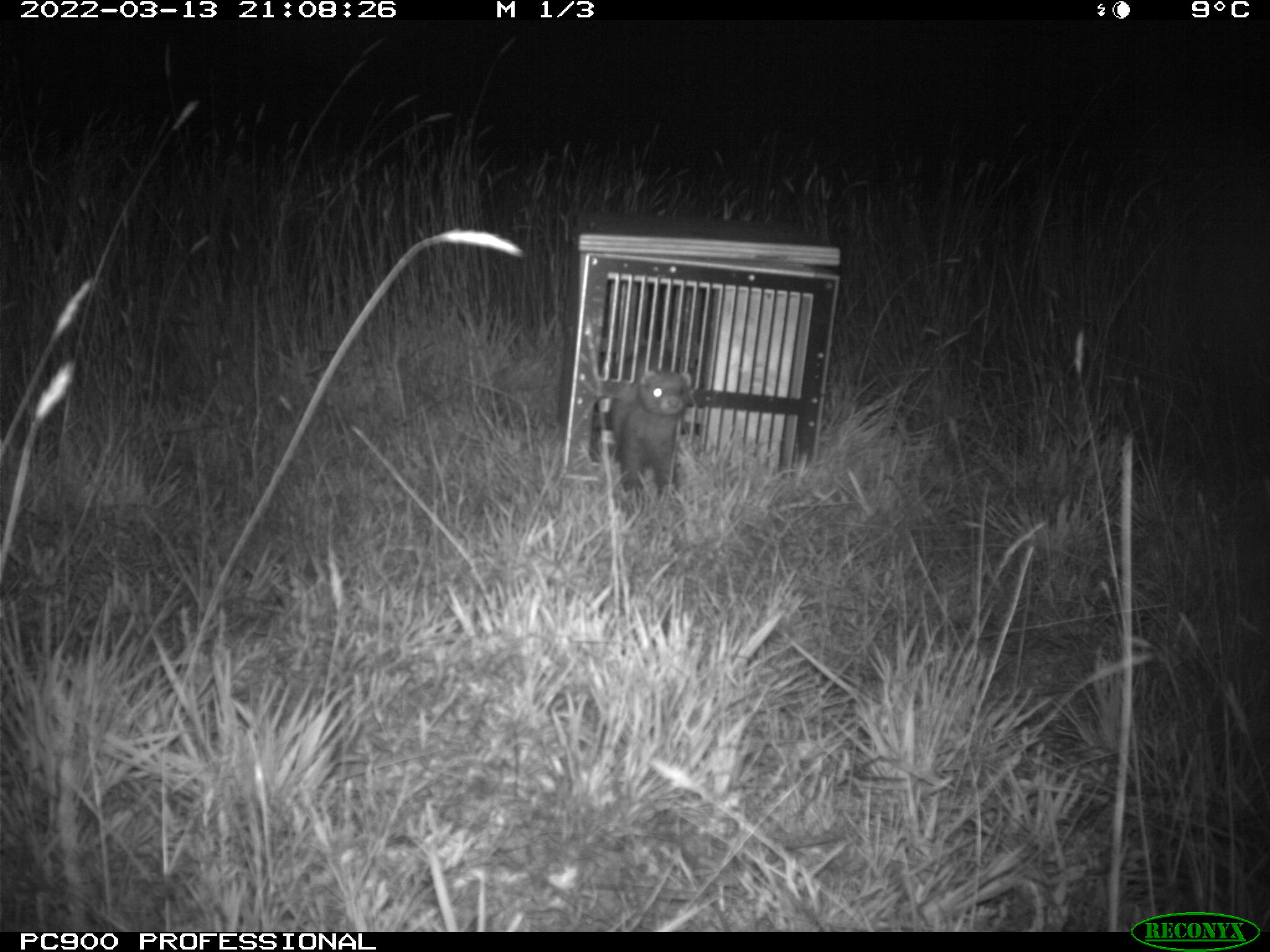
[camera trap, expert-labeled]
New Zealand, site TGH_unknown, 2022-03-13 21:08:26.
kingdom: Animalia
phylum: Chordata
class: Mammalia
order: Carnivora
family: Mustelidae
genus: Mustela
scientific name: Mustela furo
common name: ferret